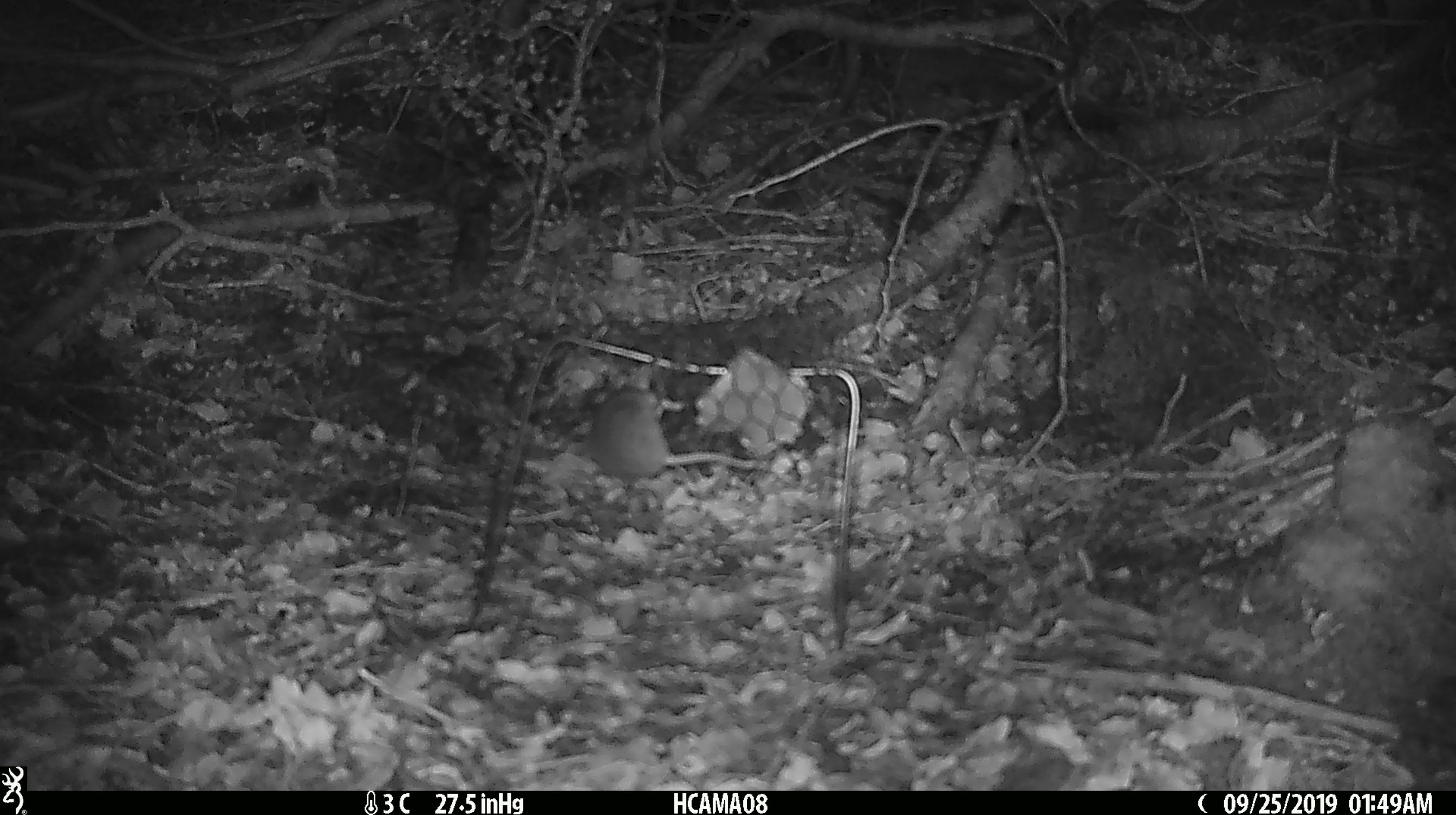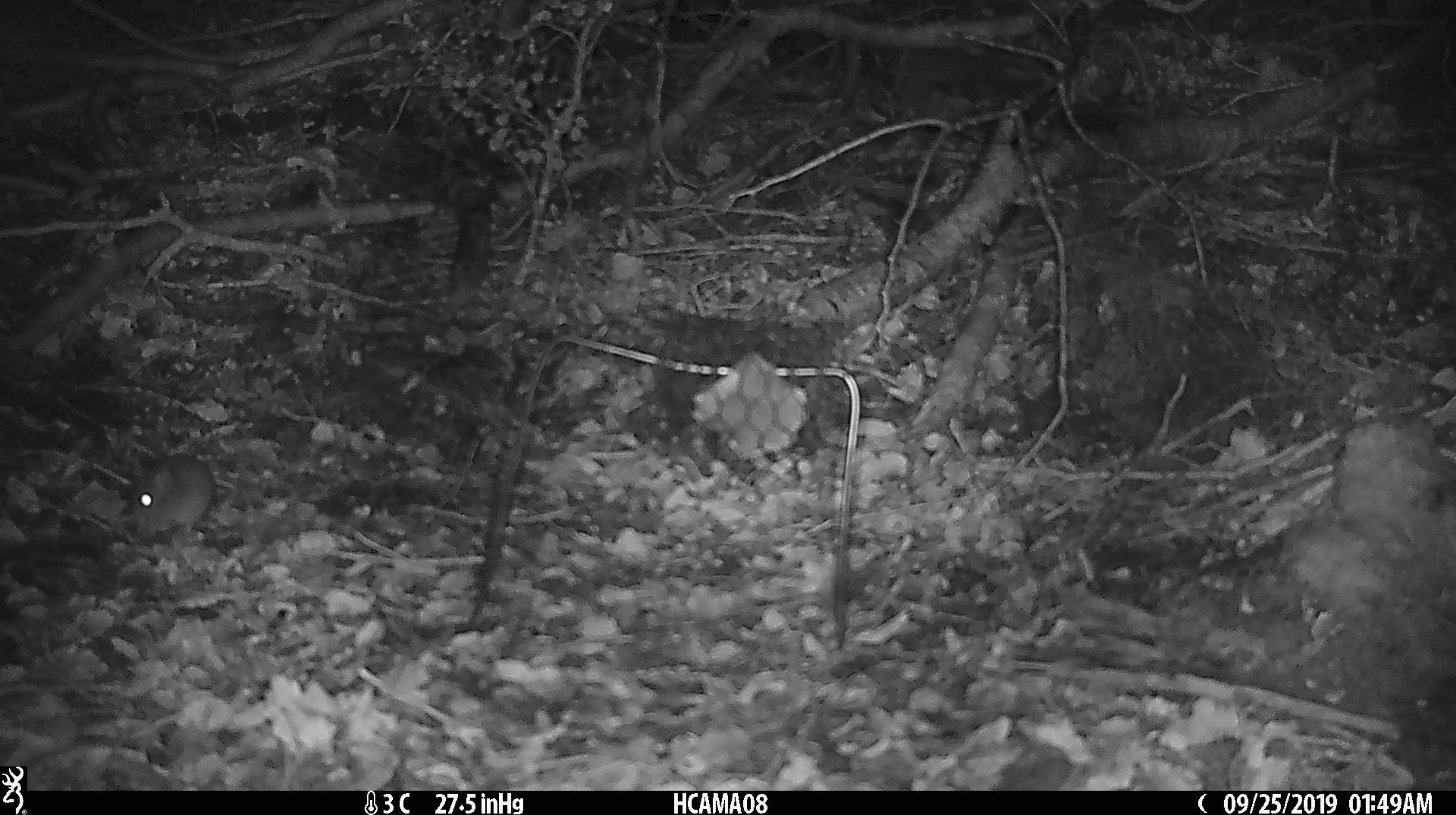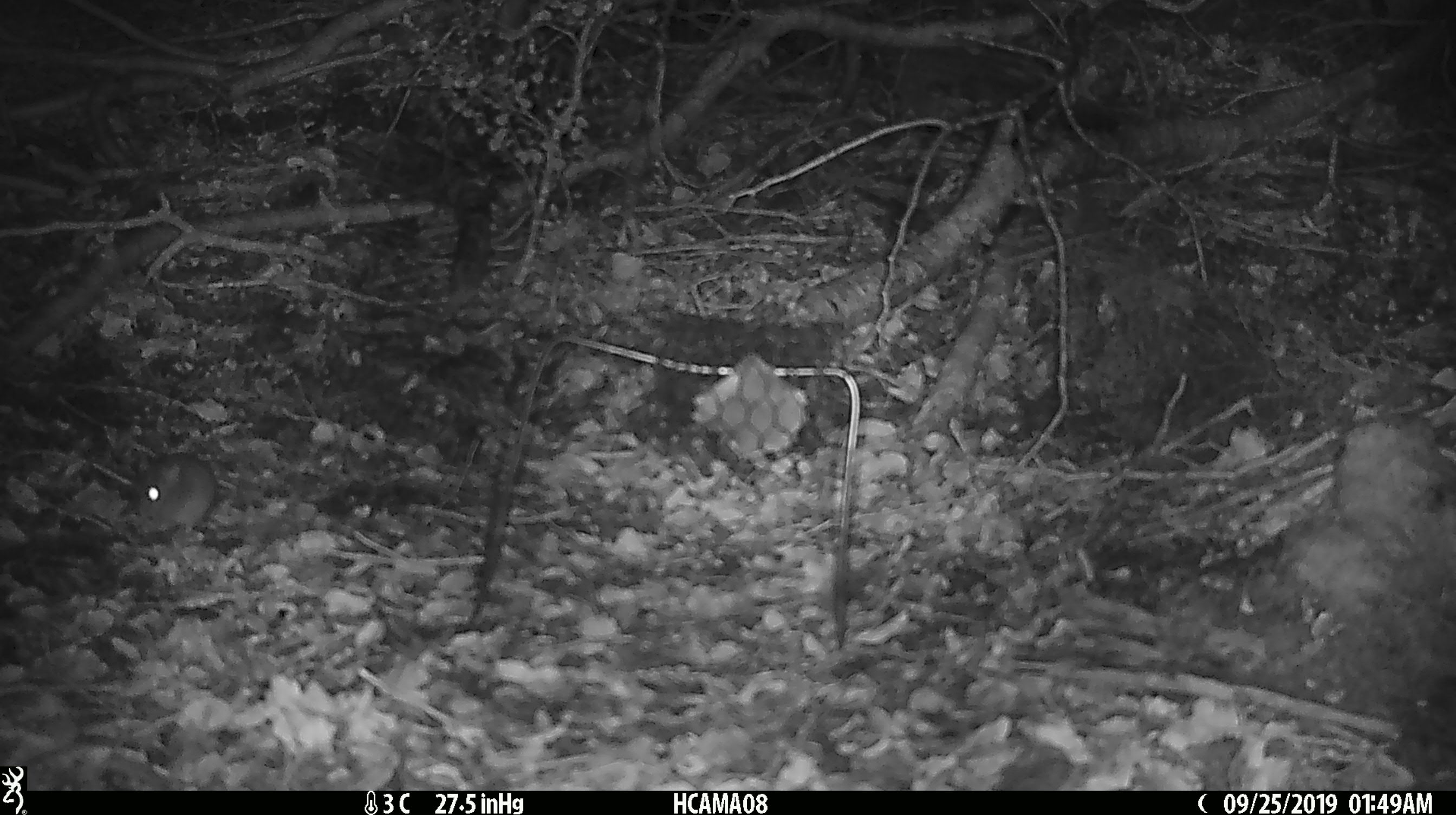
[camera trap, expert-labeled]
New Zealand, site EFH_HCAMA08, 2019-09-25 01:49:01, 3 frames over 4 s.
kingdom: Animalia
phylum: Chordata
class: Mammalia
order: Rodentia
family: Muridae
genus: Mus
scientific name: Mus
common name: mouse